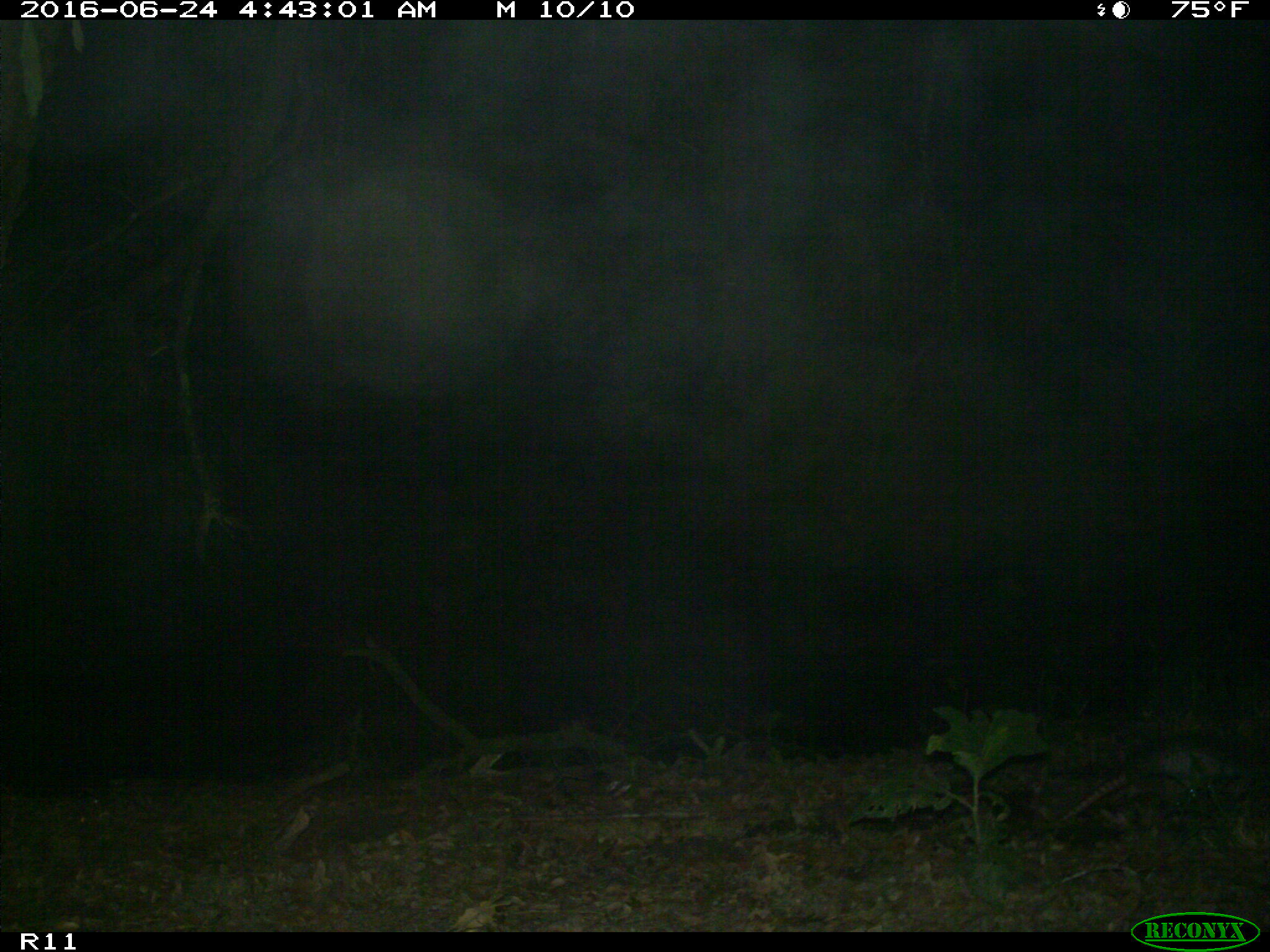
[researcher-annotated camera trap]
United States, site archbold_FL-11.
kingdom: Animalia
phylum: Chordata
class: Mammalia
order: Cingulata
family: Dasypodidae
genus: Dasypus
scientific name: Dasypus novemcinctus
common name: nine-banded armadillo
Dasypus novemcinctus (nine-banded armadillo).